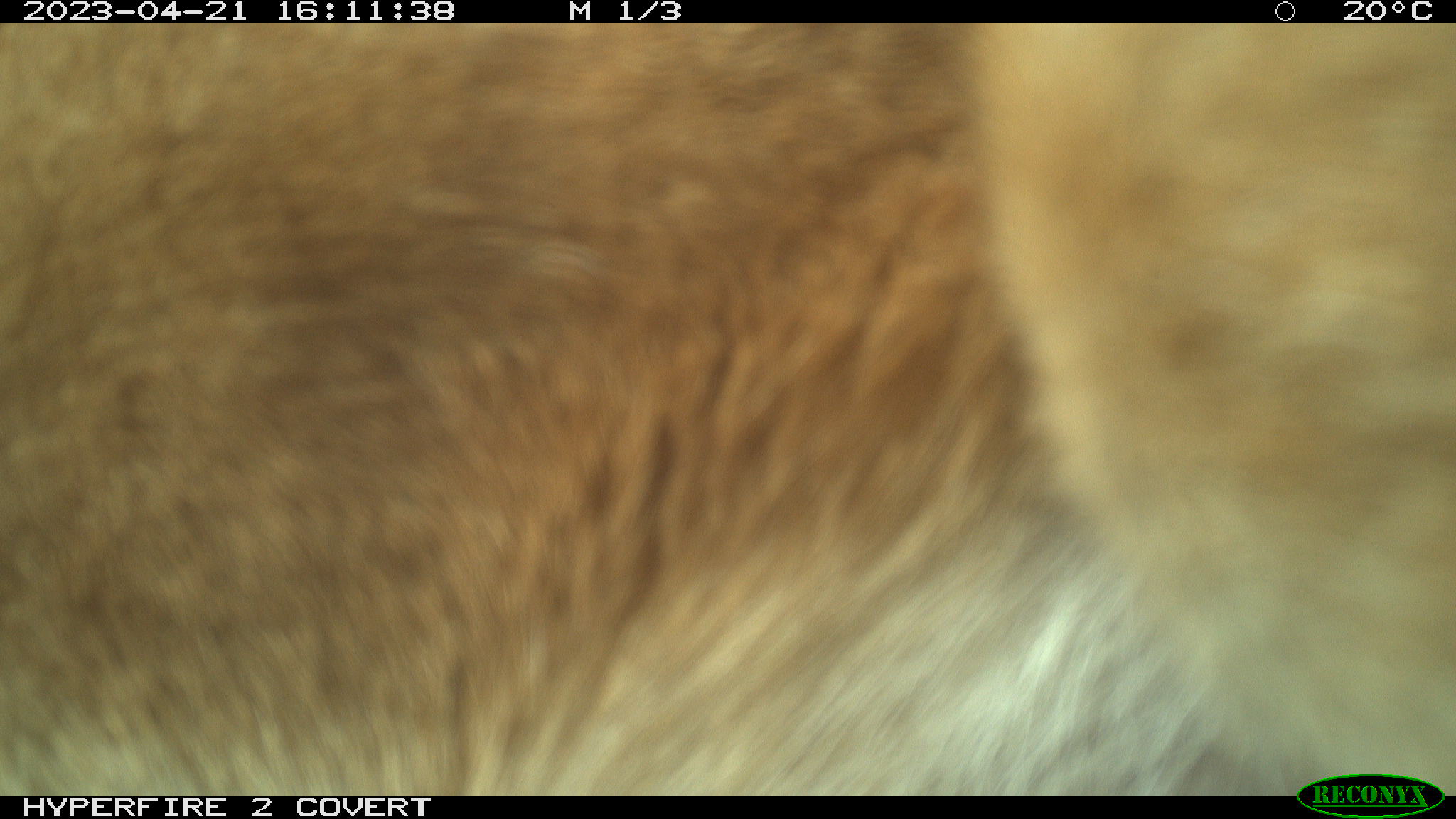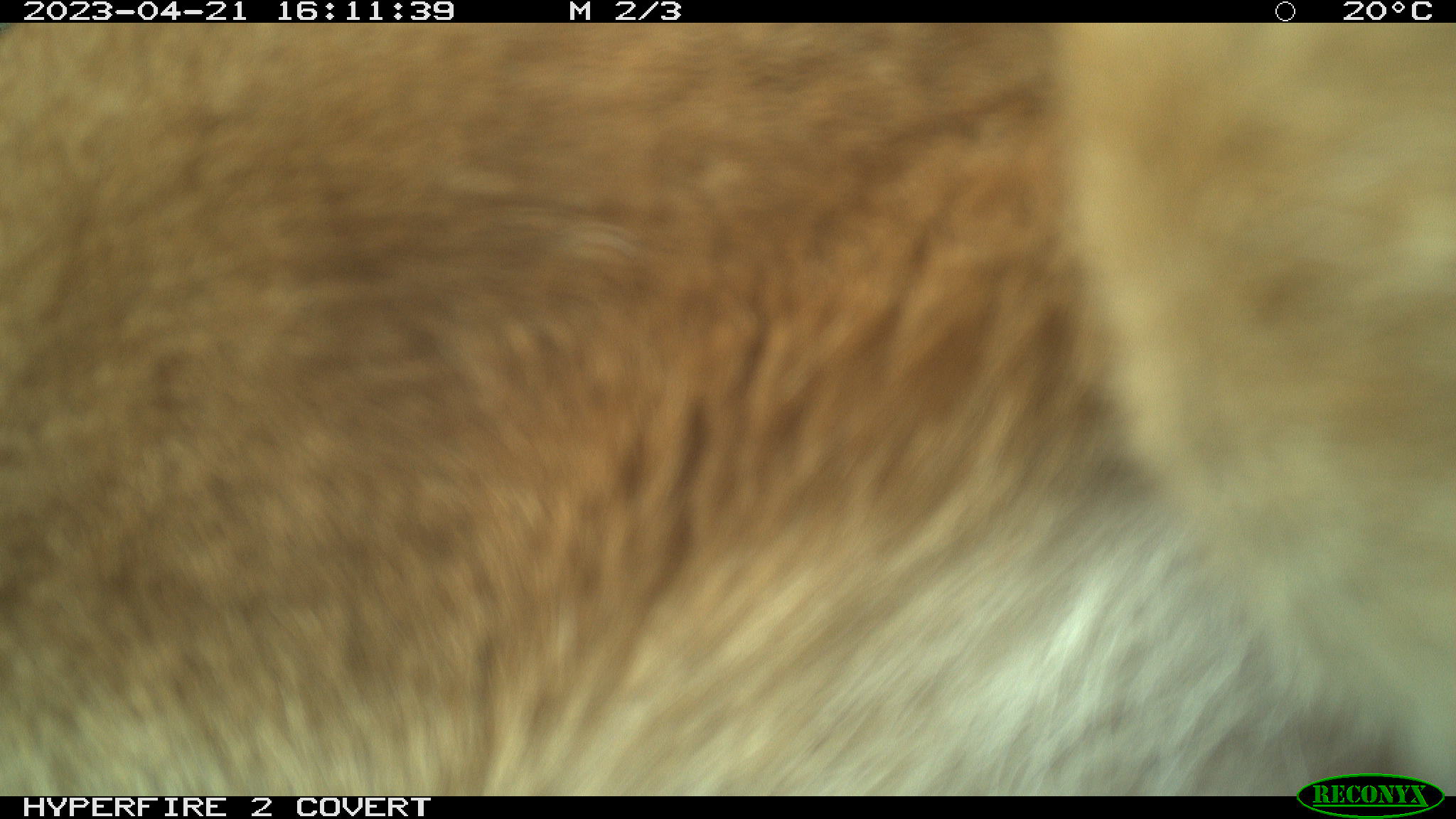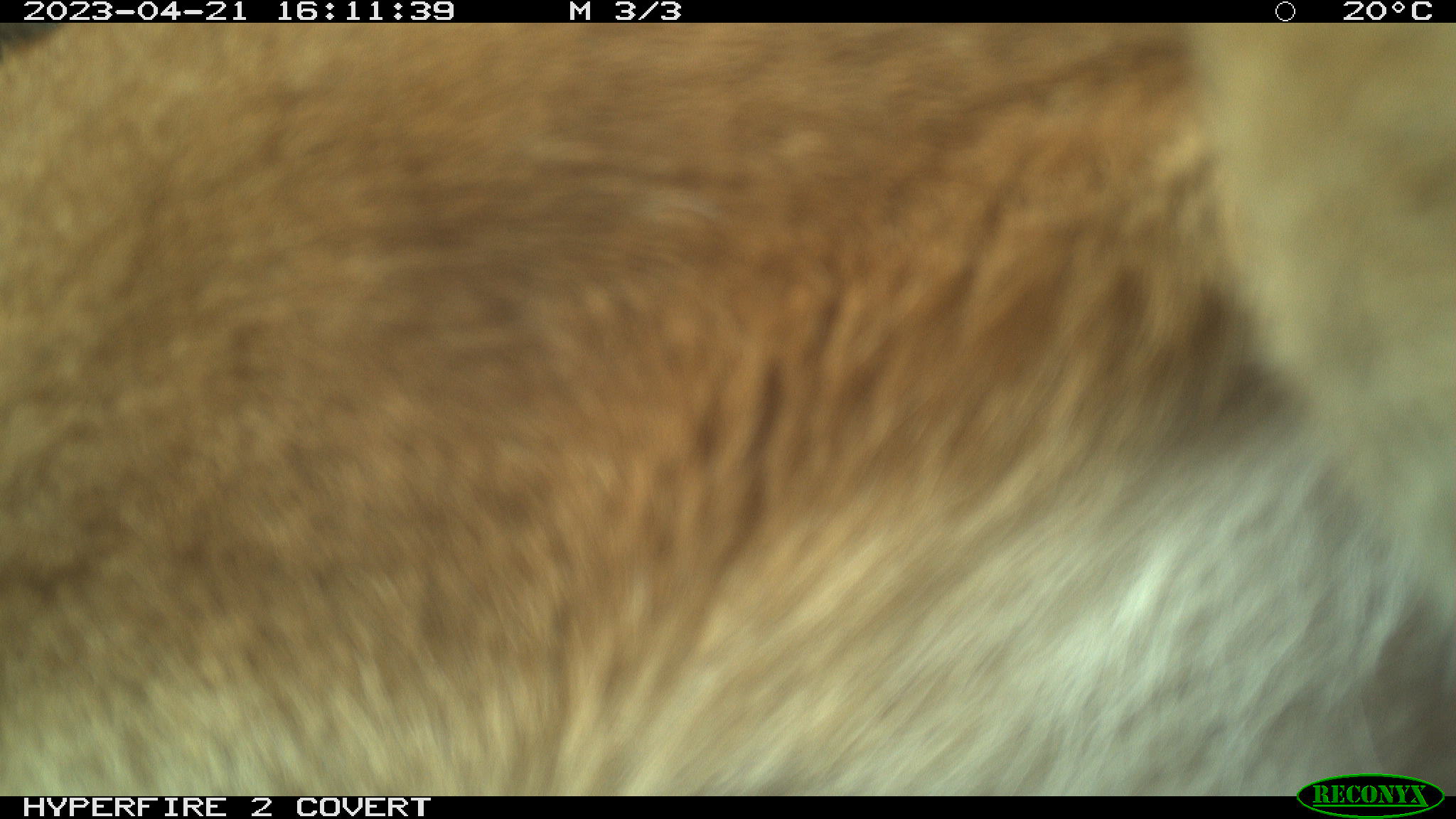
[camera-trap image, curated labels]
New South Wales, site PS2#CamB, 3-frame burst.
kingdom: Animalia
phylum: Chordata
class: Mammalia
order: Carnivora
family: Canidae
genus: Canis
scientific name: Canis familiaris dingo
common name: dingo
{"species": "dingo (Canis familiaris dingo)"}